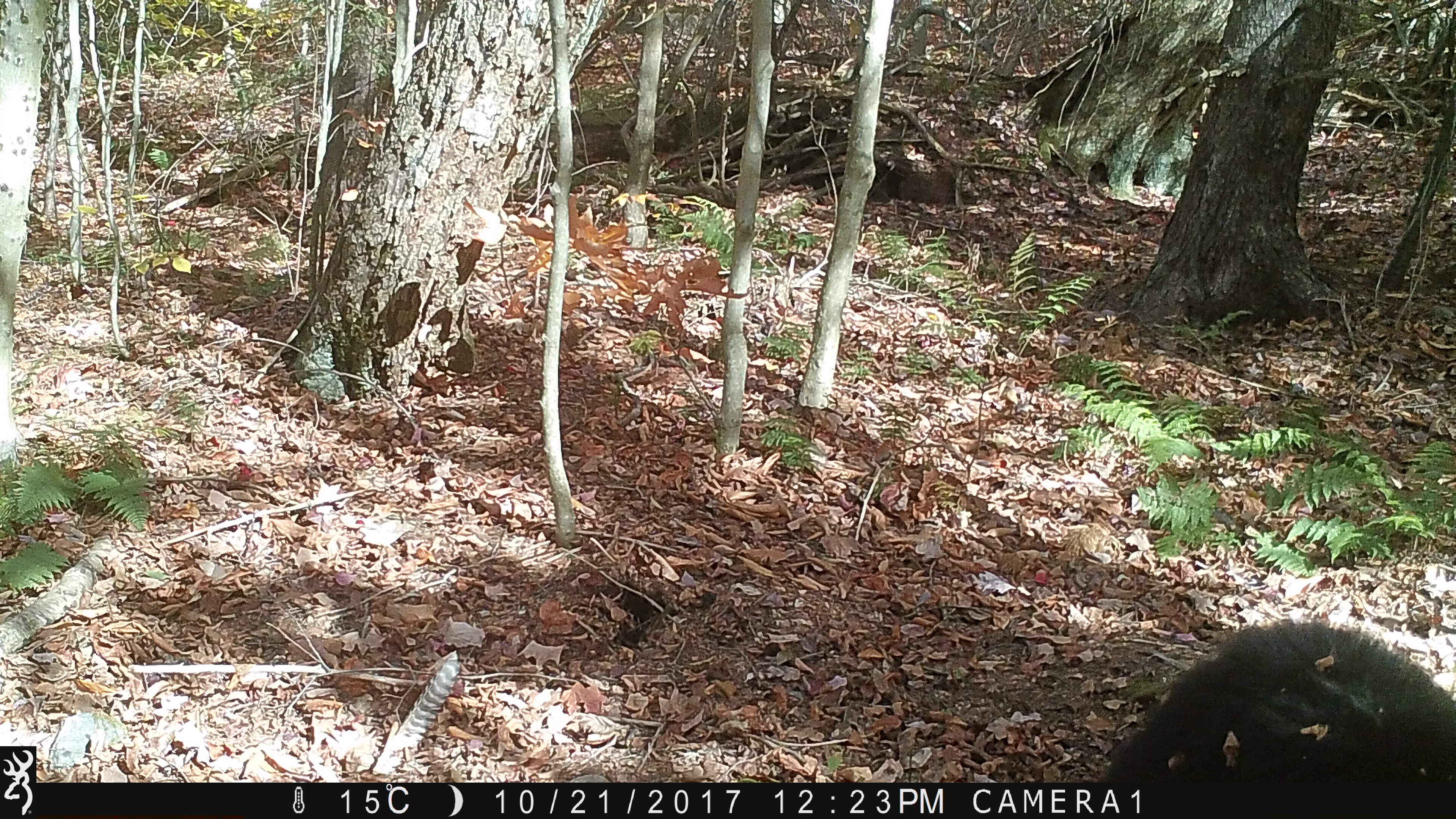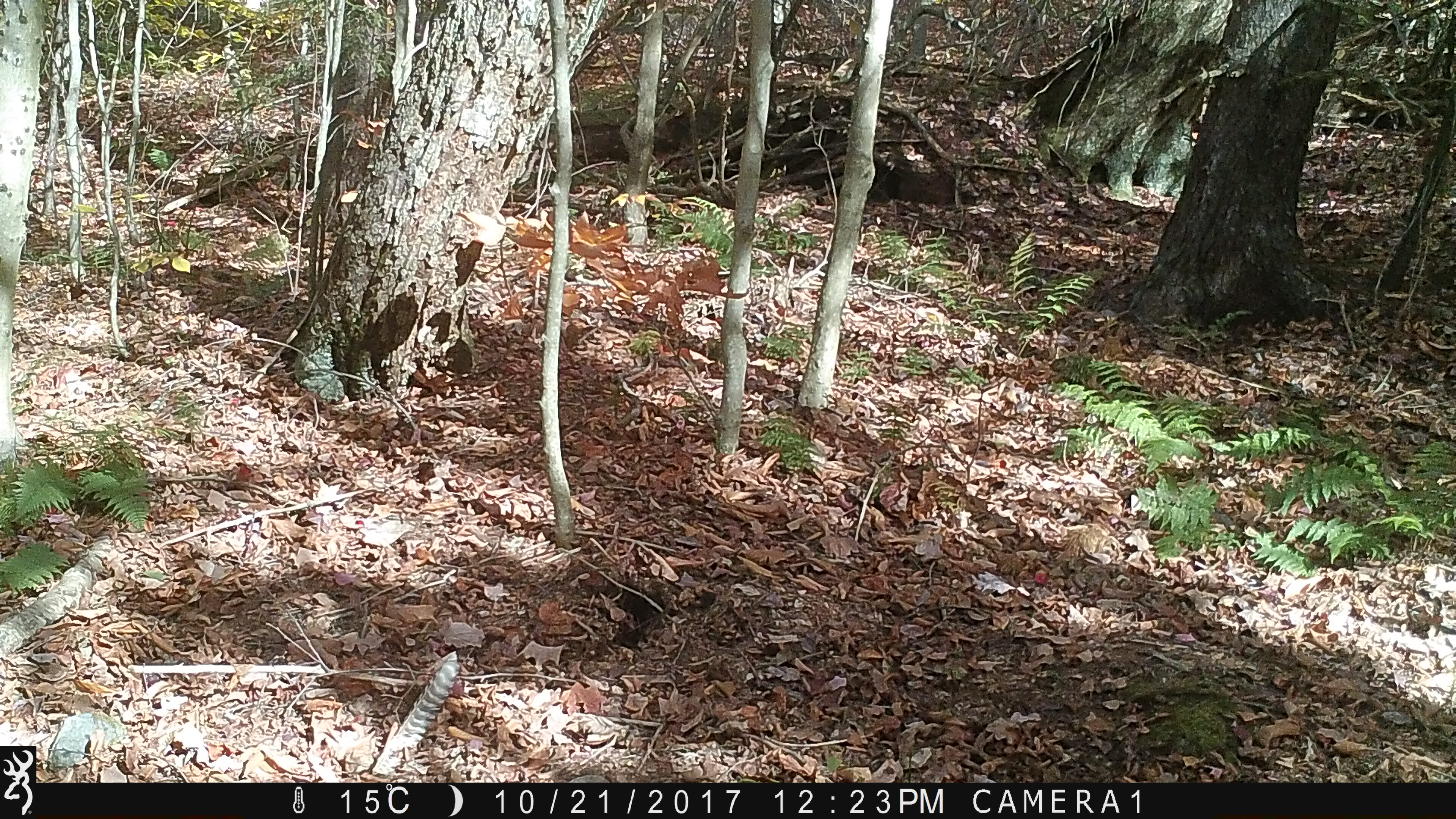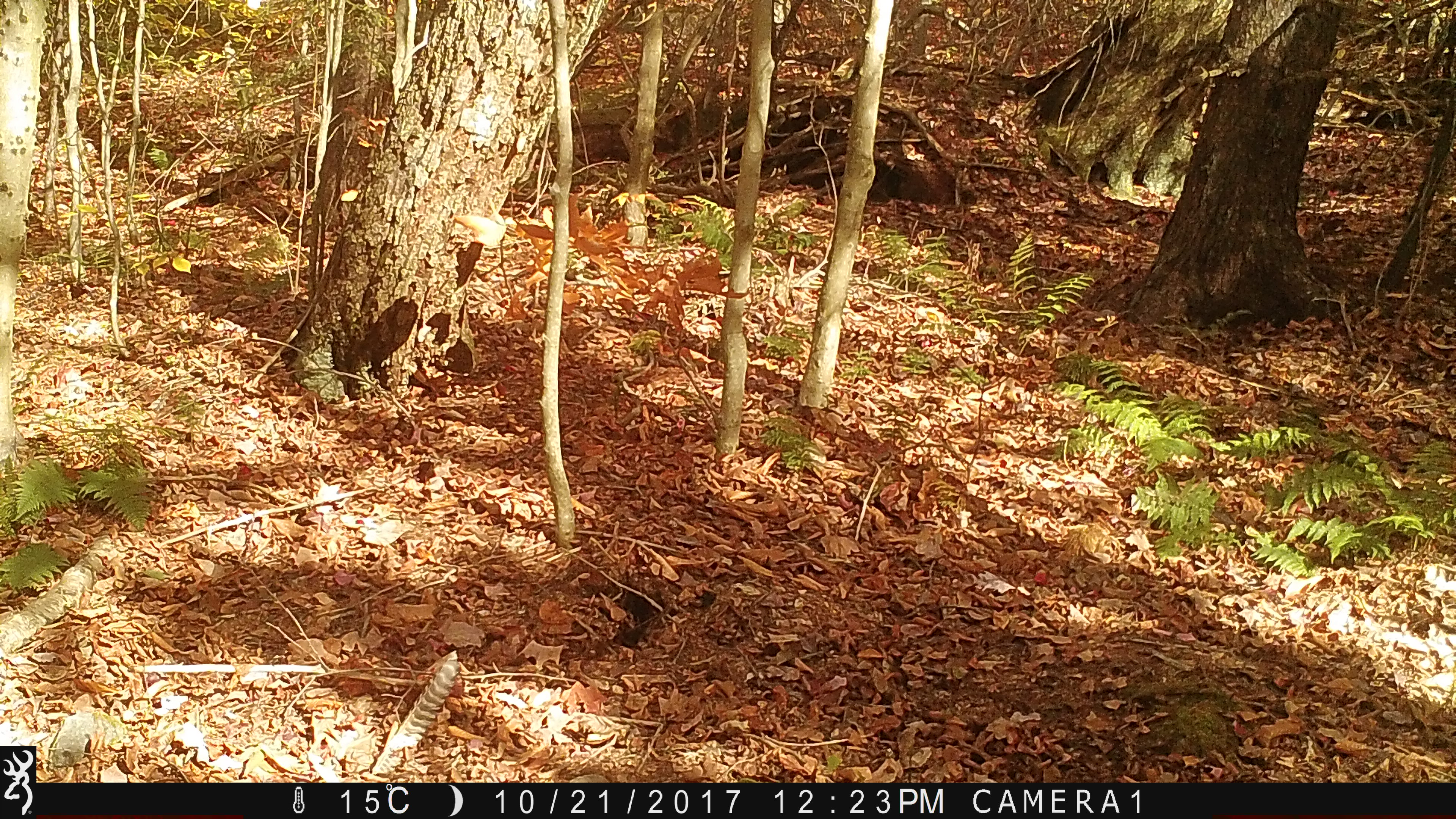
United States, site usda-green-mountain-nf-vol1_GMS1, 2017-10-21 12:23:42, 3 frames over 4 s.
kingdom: Animalia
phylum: Chordata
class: Mammalia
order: Carnivora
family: Ursidae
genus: Ursus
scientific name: Ursus americanus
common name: black bear